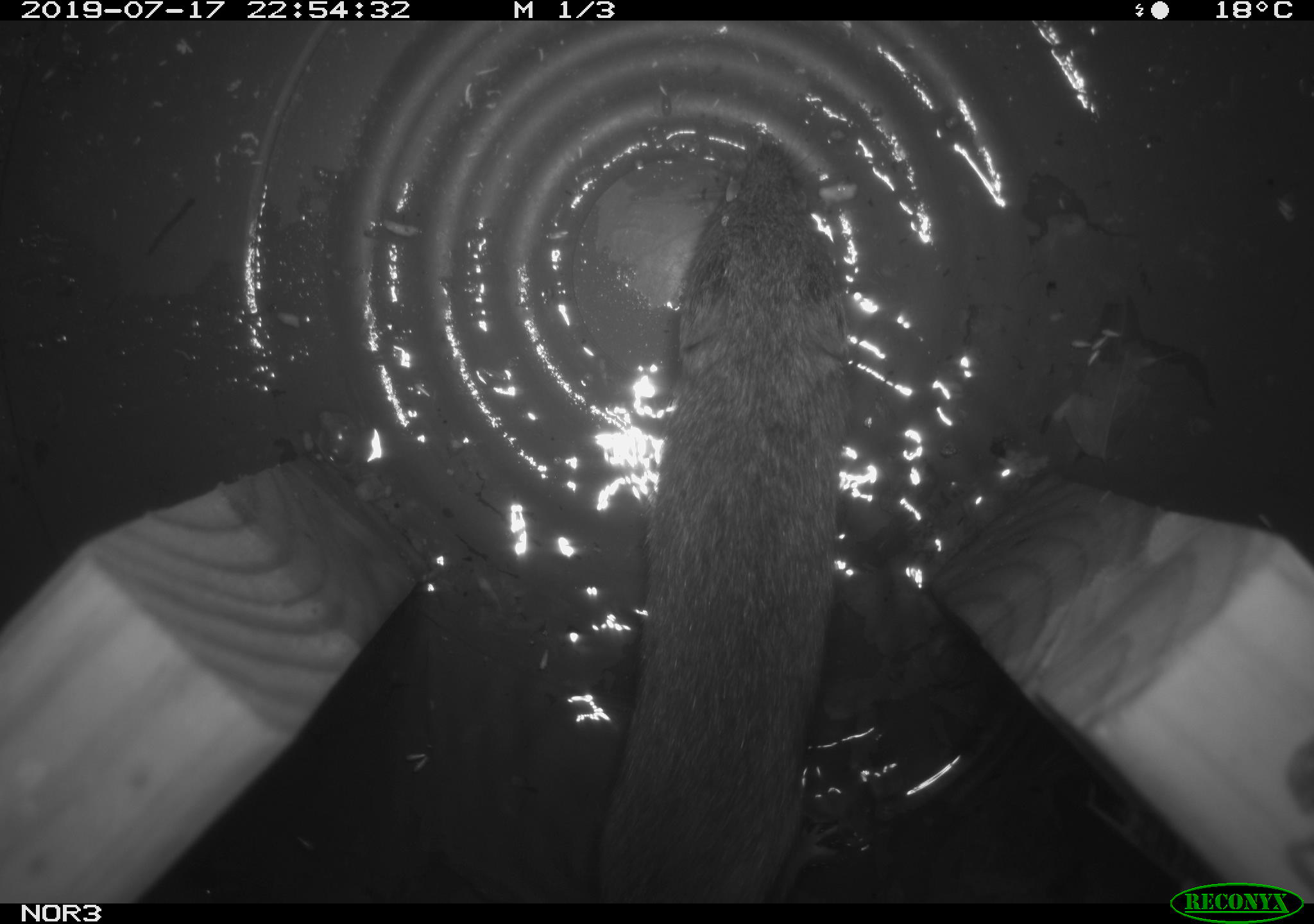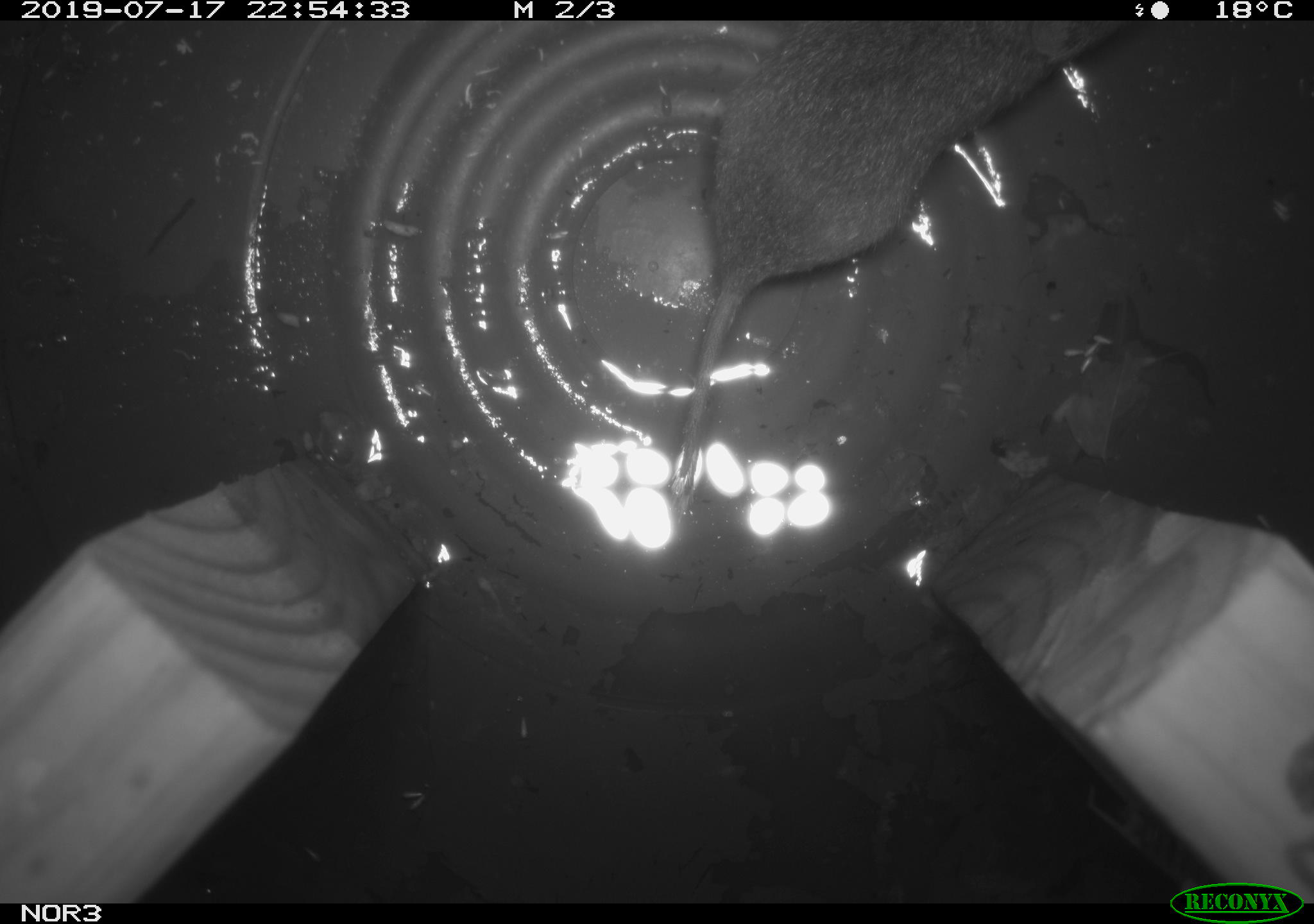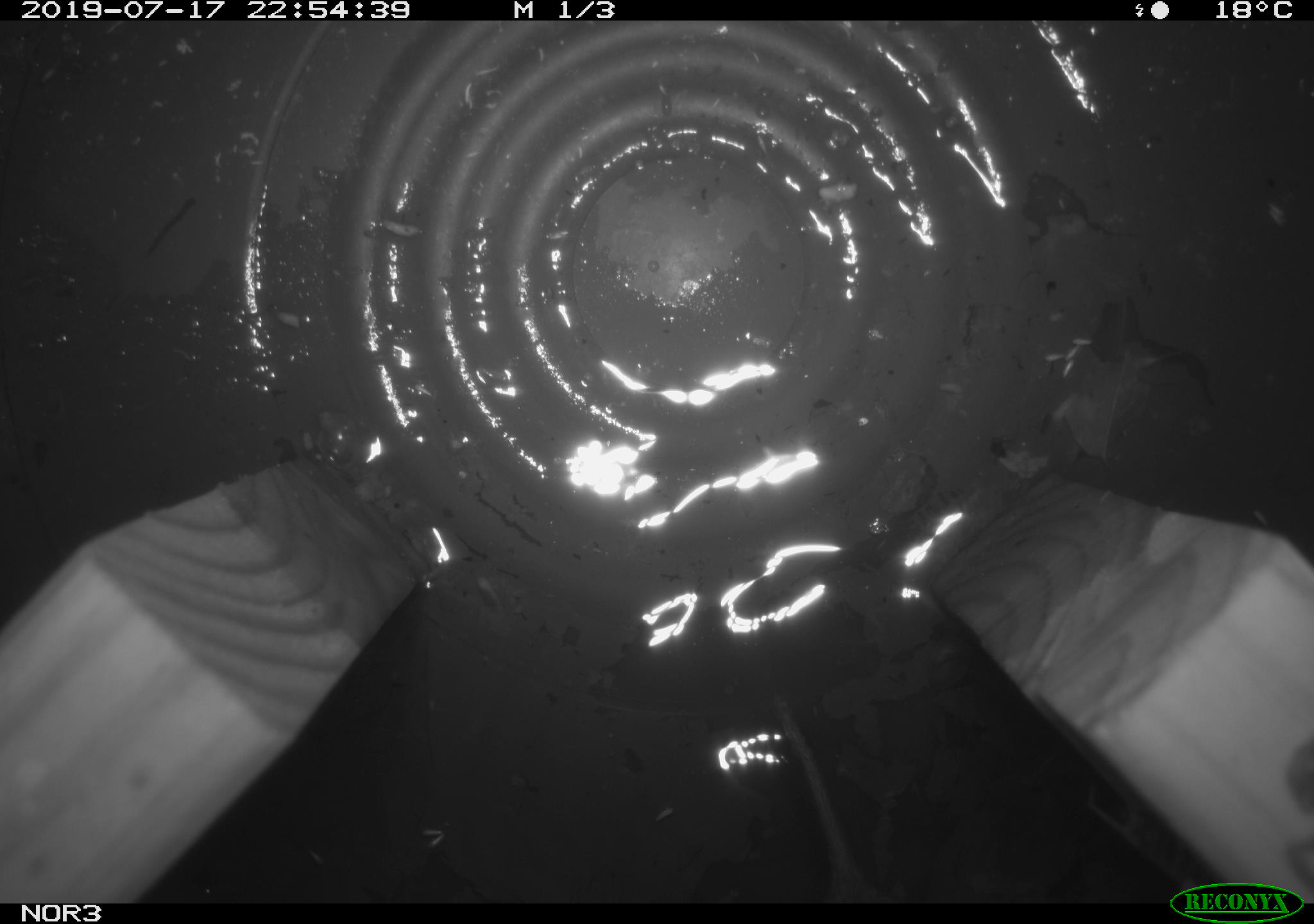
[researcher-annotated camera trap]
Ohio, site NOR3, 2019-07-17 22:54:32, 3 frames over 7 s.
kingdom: Animalia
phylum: Chordata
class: Mammalia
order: Rodentia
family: Cricetidae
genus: Microtus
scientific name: Microtus pennsylvanicus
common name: meadow vole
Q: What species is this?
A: Meadow vole (Microtus pennsylvanicus).